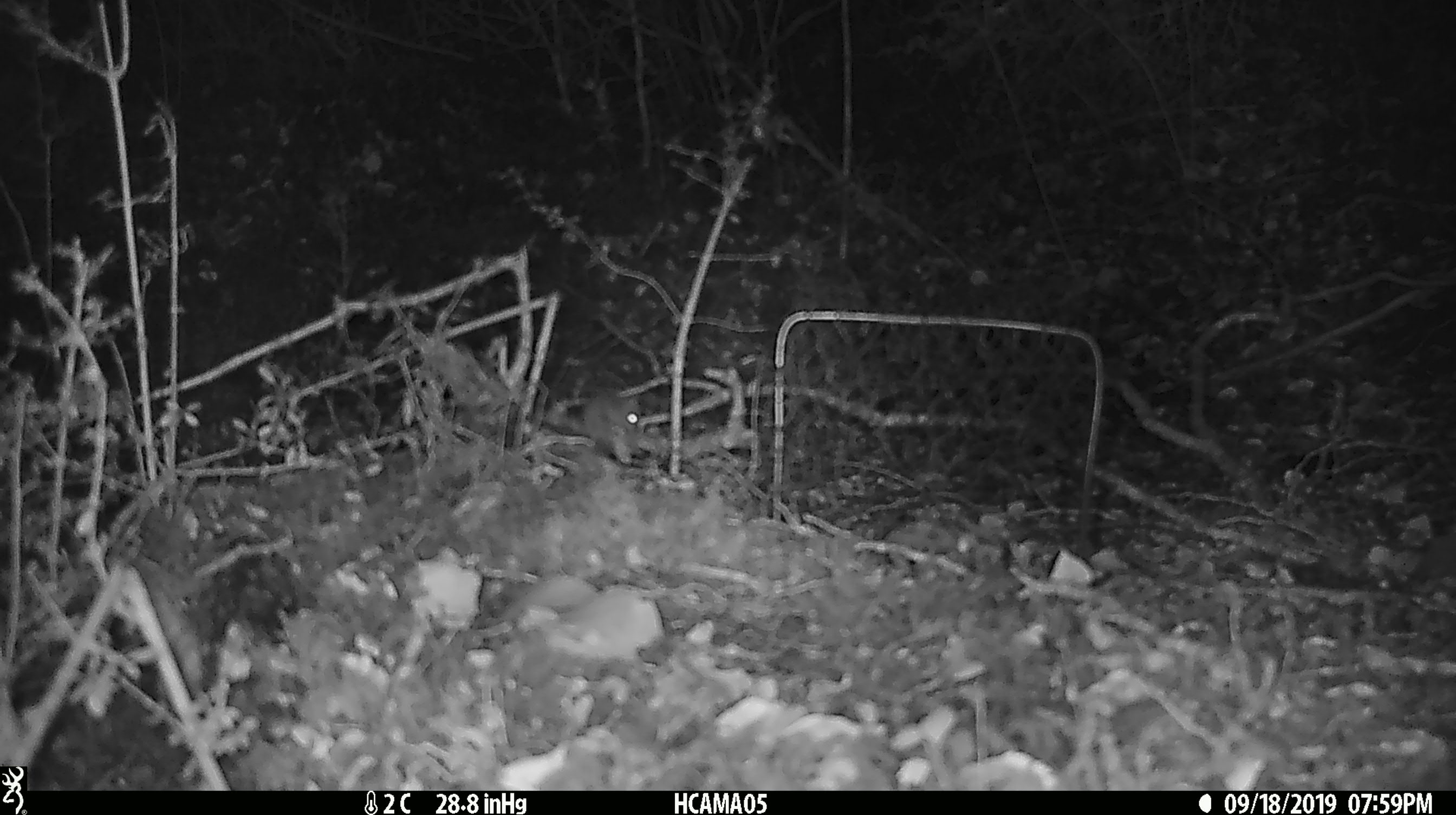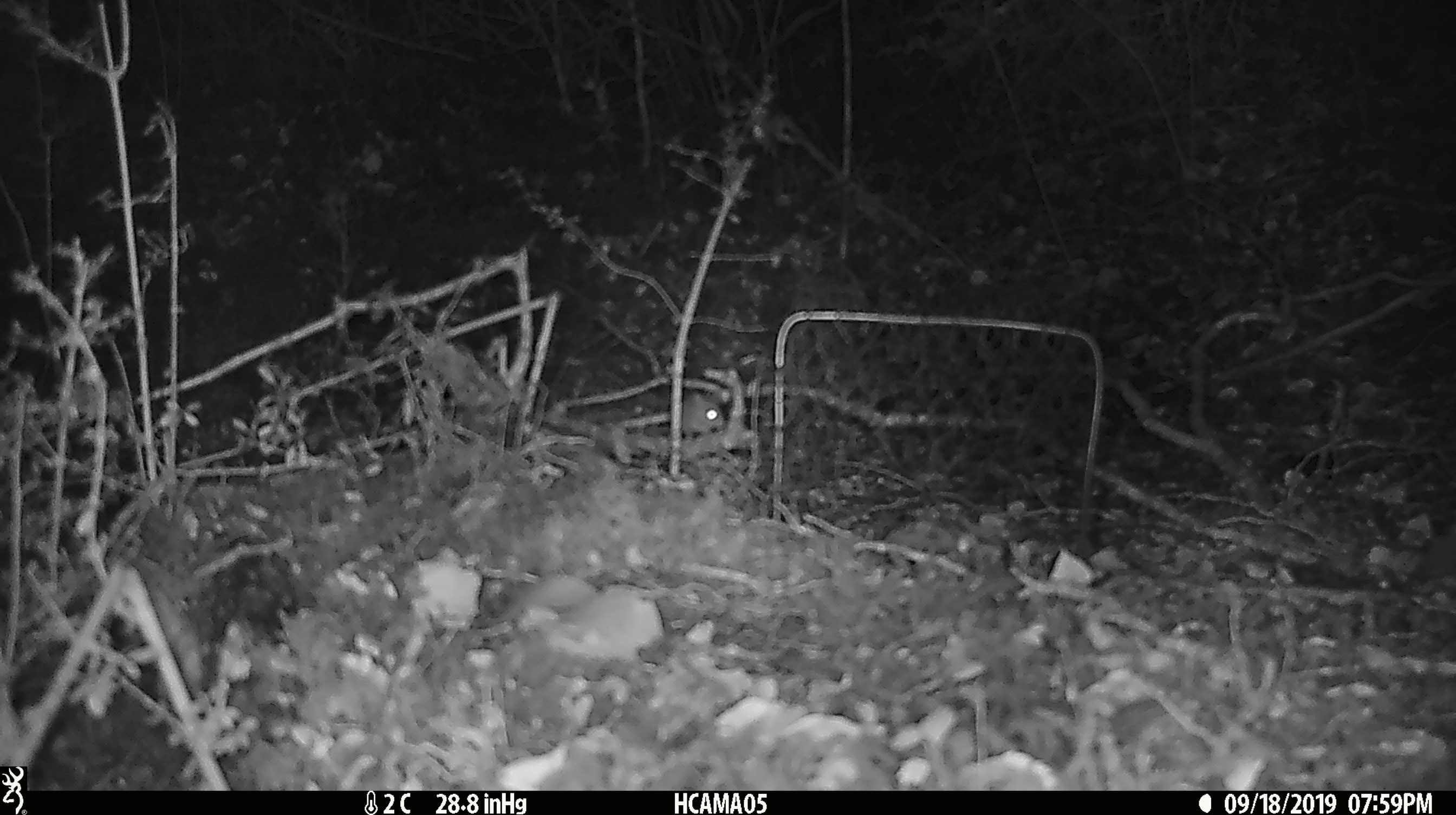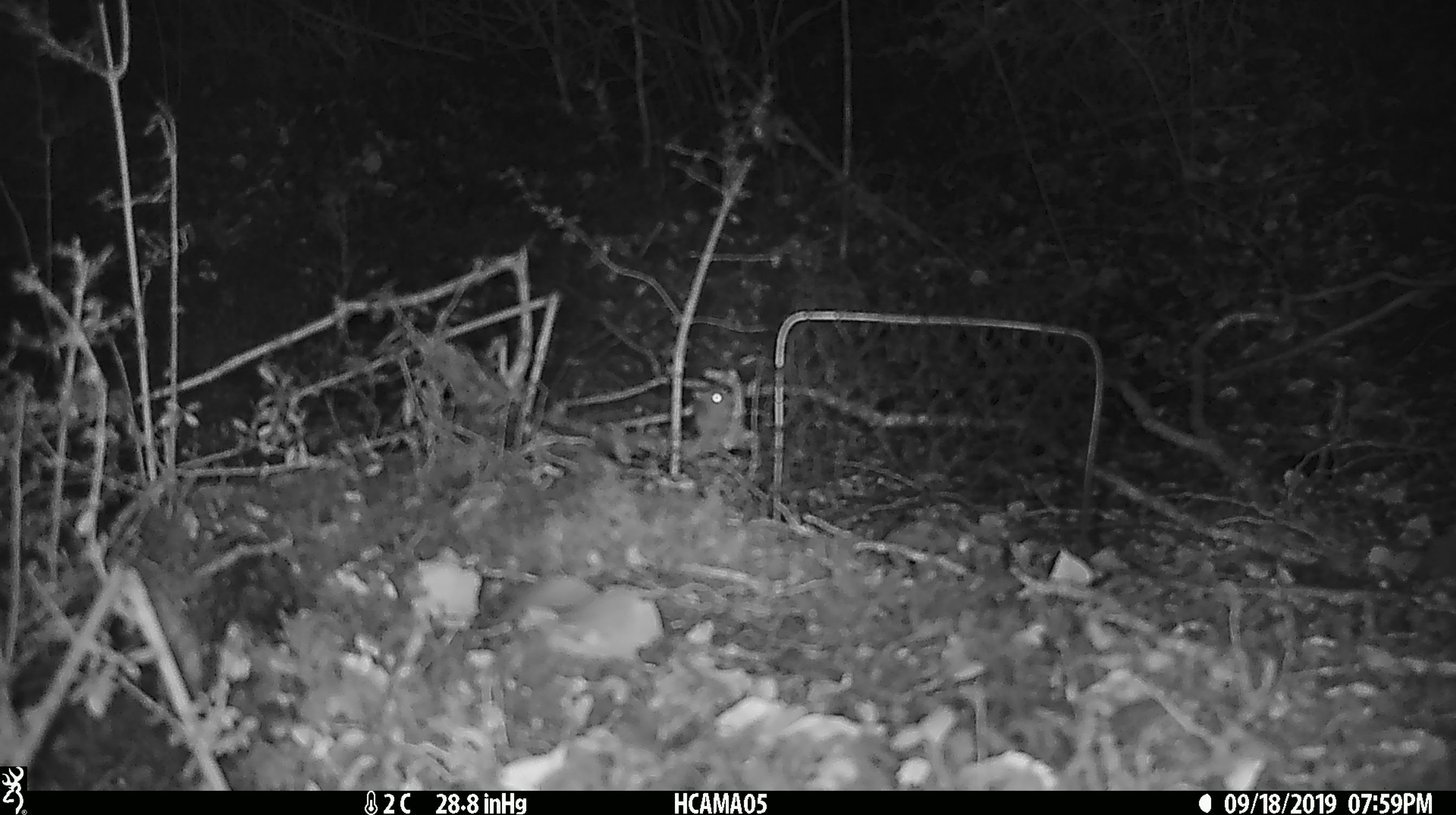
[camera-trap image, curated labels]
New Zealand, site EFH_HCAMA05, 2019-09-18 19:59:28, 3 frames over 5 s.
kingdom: Animalia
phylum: Chordata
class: Mammalia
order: Rodentia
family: Muridae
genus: Mus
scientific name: Mus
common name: mouse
Mouse (Mus).